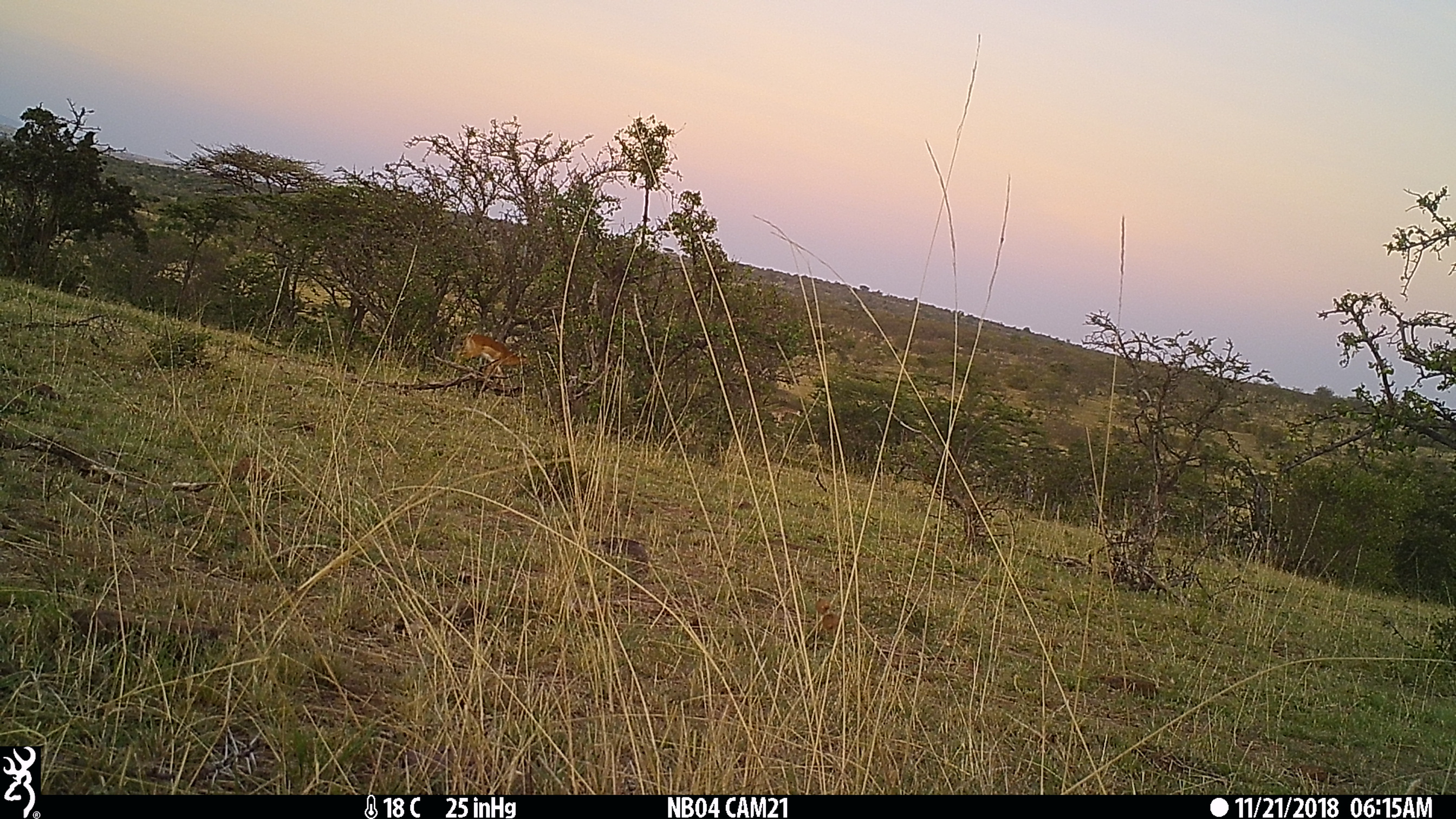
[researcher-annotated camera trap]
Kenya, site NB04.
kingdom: Animalia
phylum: Chordata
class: Mammalia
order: Artiodactyla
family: Bovidae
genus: Aepyceros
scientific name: Aepyceros melampus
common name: impala